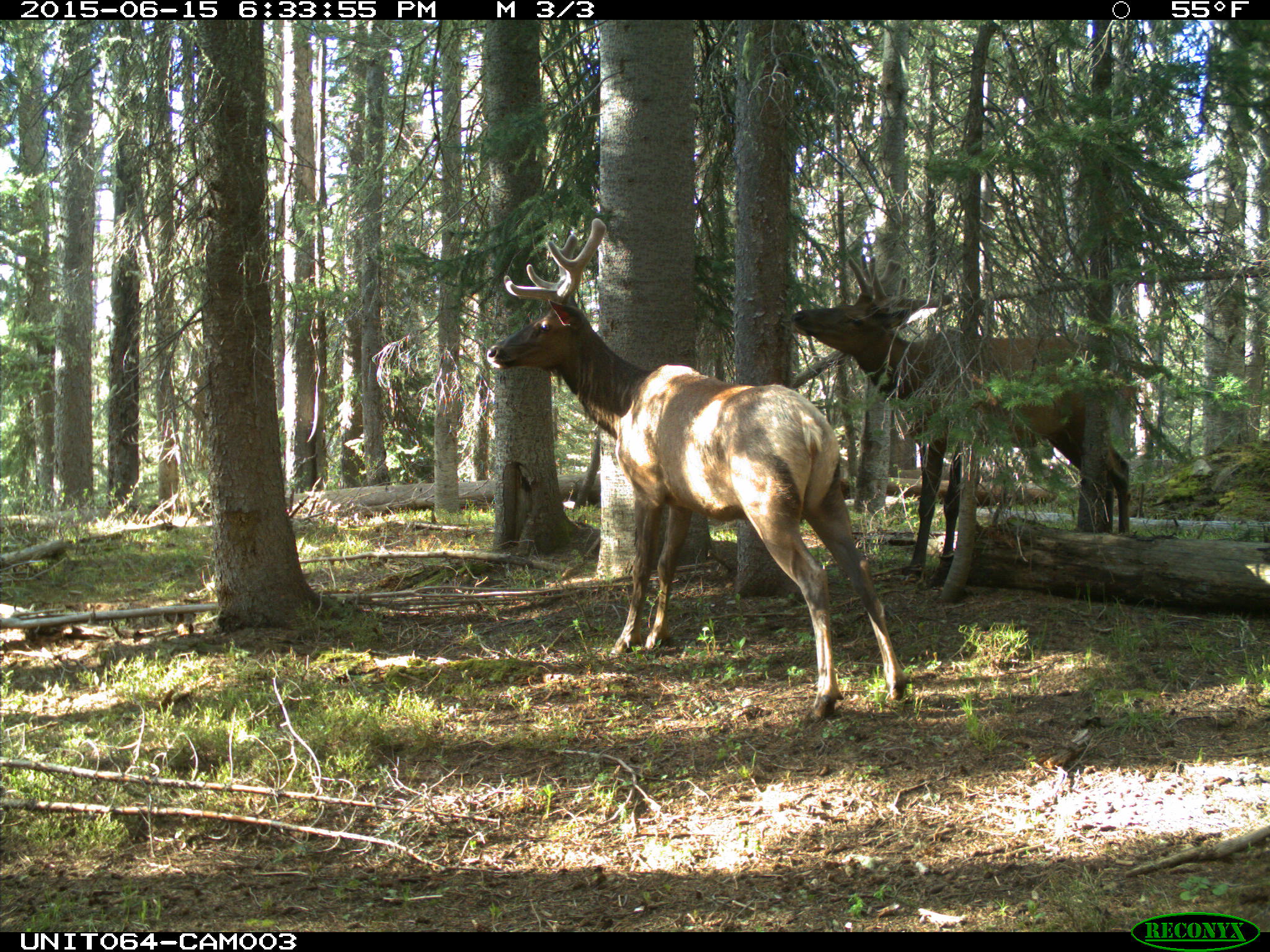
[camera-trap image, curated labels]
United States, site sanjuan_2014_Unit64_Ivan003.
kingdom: Animalia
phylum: Chordata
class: Mammalia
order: Artiodactyla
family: Cervidae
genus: Cervus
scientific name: Cervus elaphus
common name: red deer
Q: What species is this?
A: Cervus elaphus (red deer).